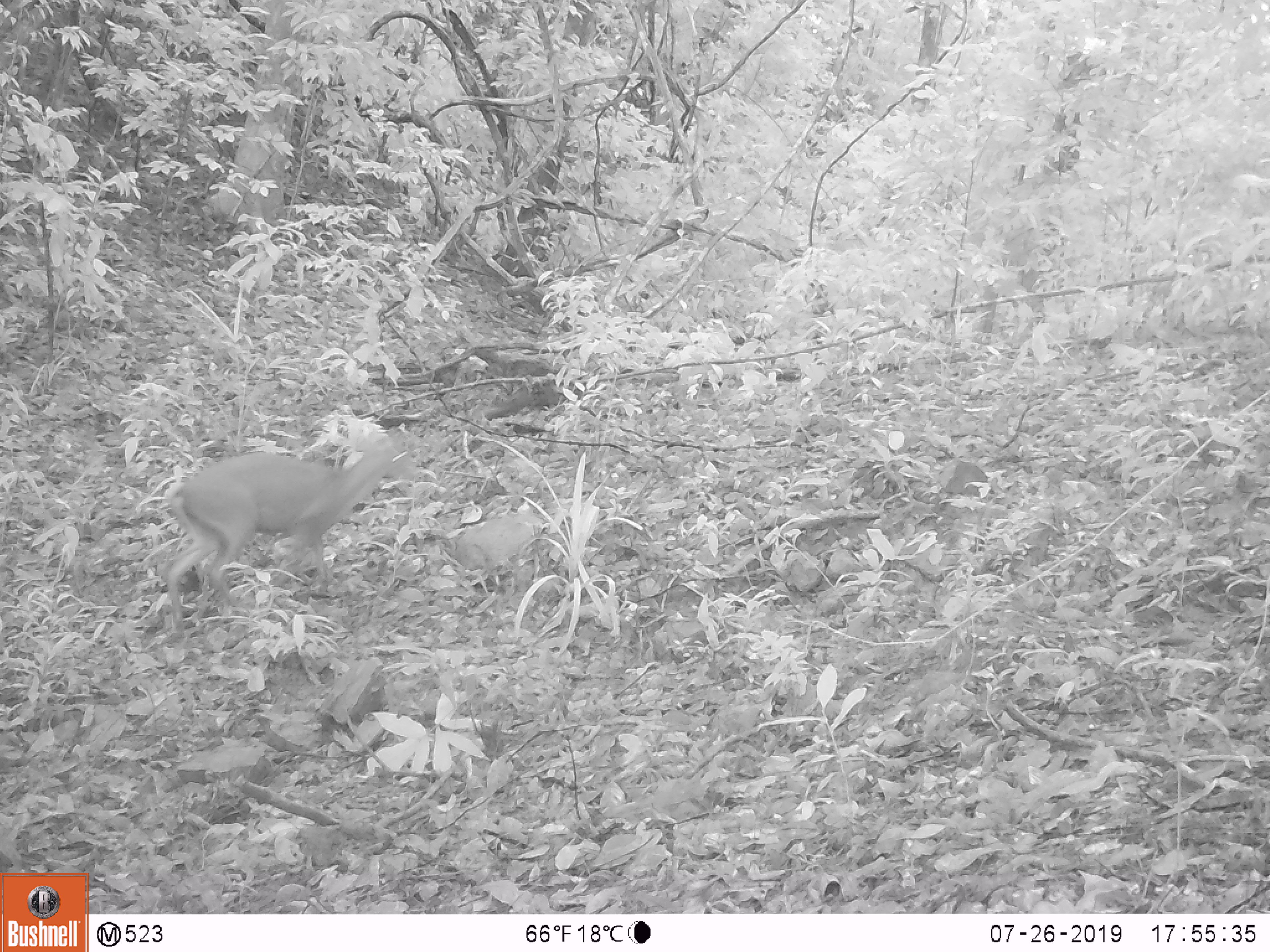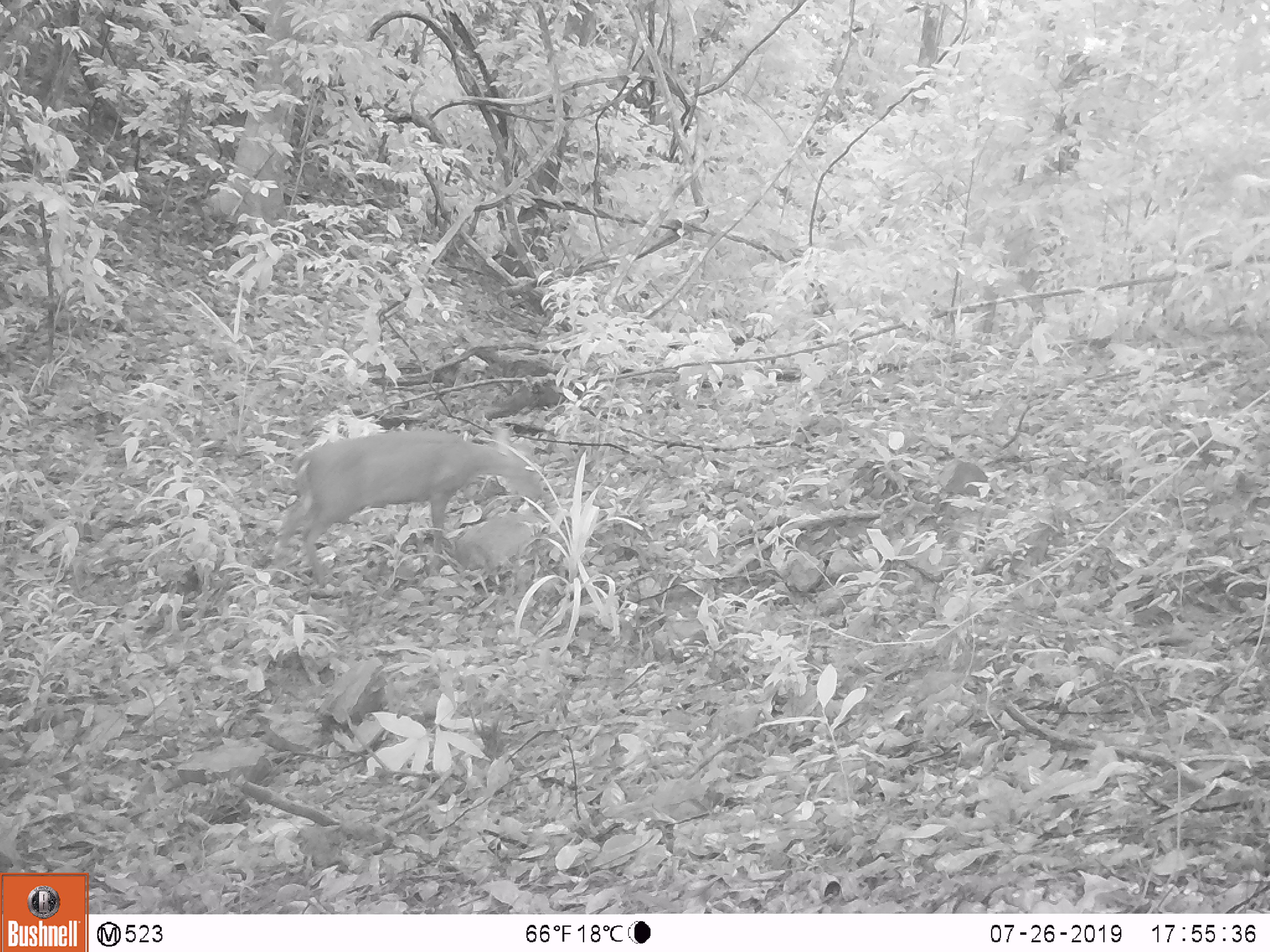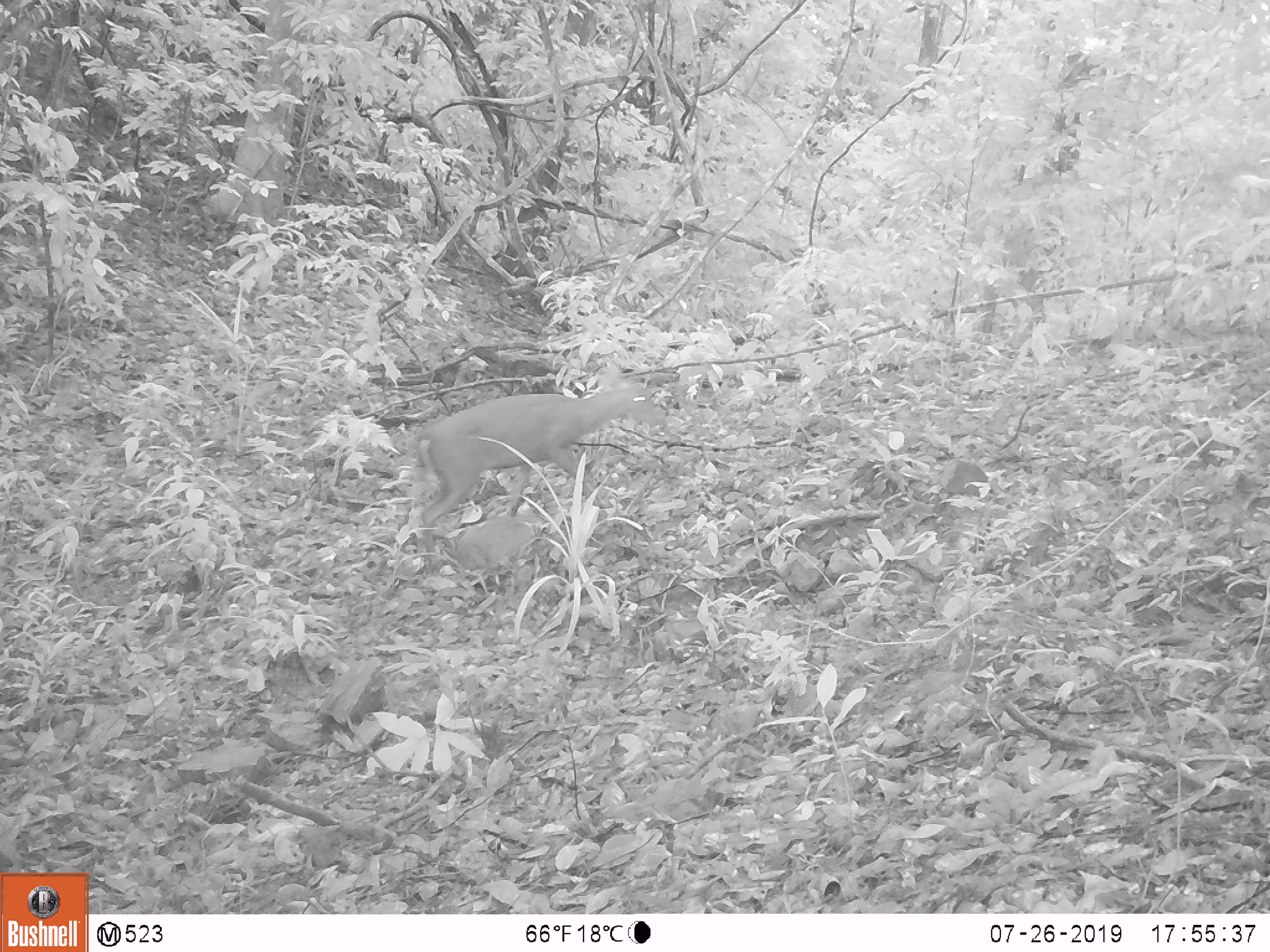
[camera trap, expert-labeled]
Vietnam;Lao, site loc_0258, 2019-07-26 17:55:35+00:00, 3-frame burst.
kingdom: Animalia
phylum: Chordata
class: Mammalia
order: Artiodactyla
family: Cervidae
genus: Muntiacus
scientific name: Muntiacus rooseveltorum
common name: roosevelt's muntjac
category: roosevelts muntjac group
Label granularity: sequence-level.